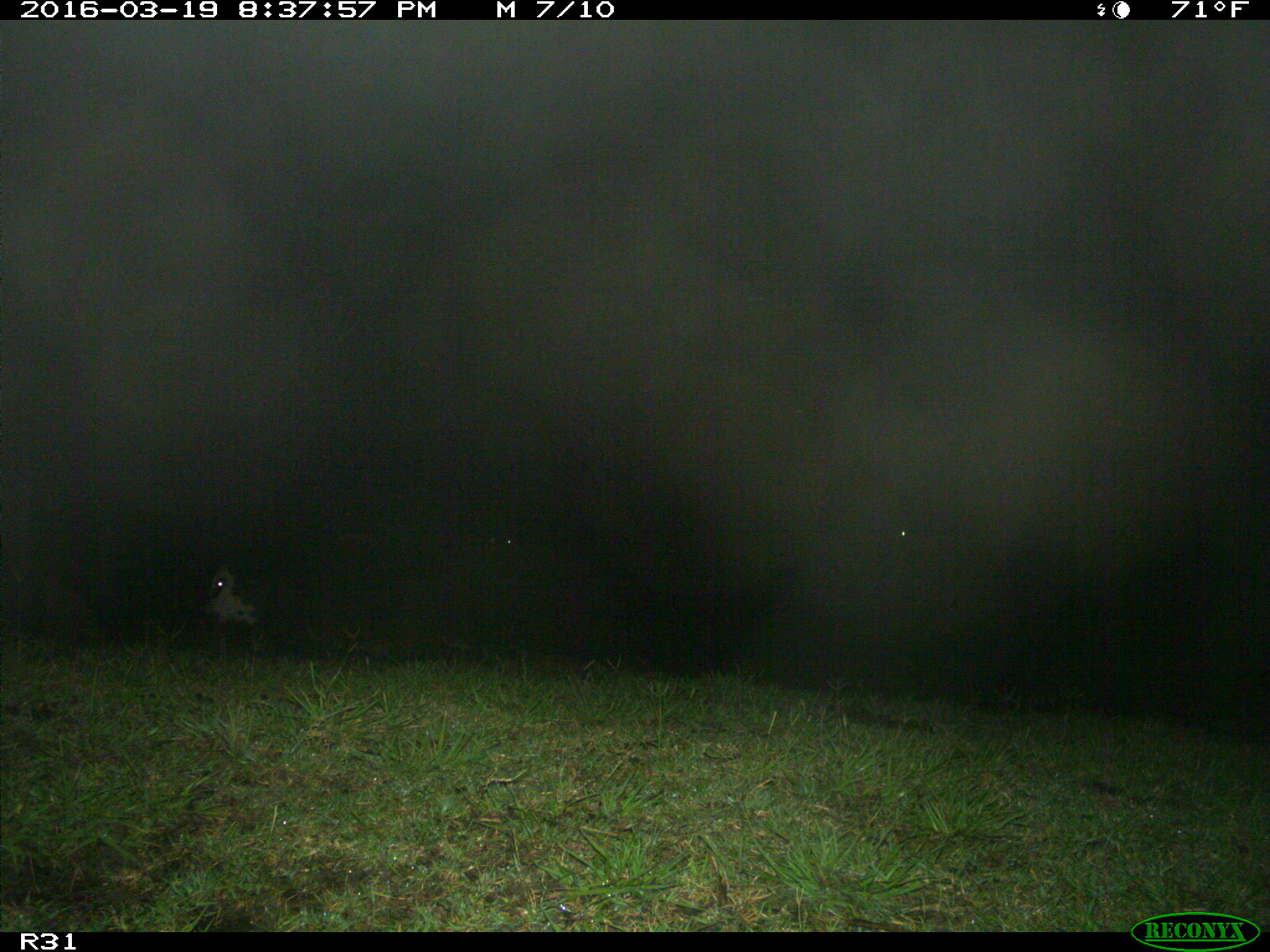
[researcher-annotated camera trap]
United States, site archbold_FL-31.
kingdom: Animalia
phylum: Chordata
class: Mammalia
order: Artiodactyla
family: Bovidae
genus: Bos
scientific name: Bos taurus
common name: domestic cow